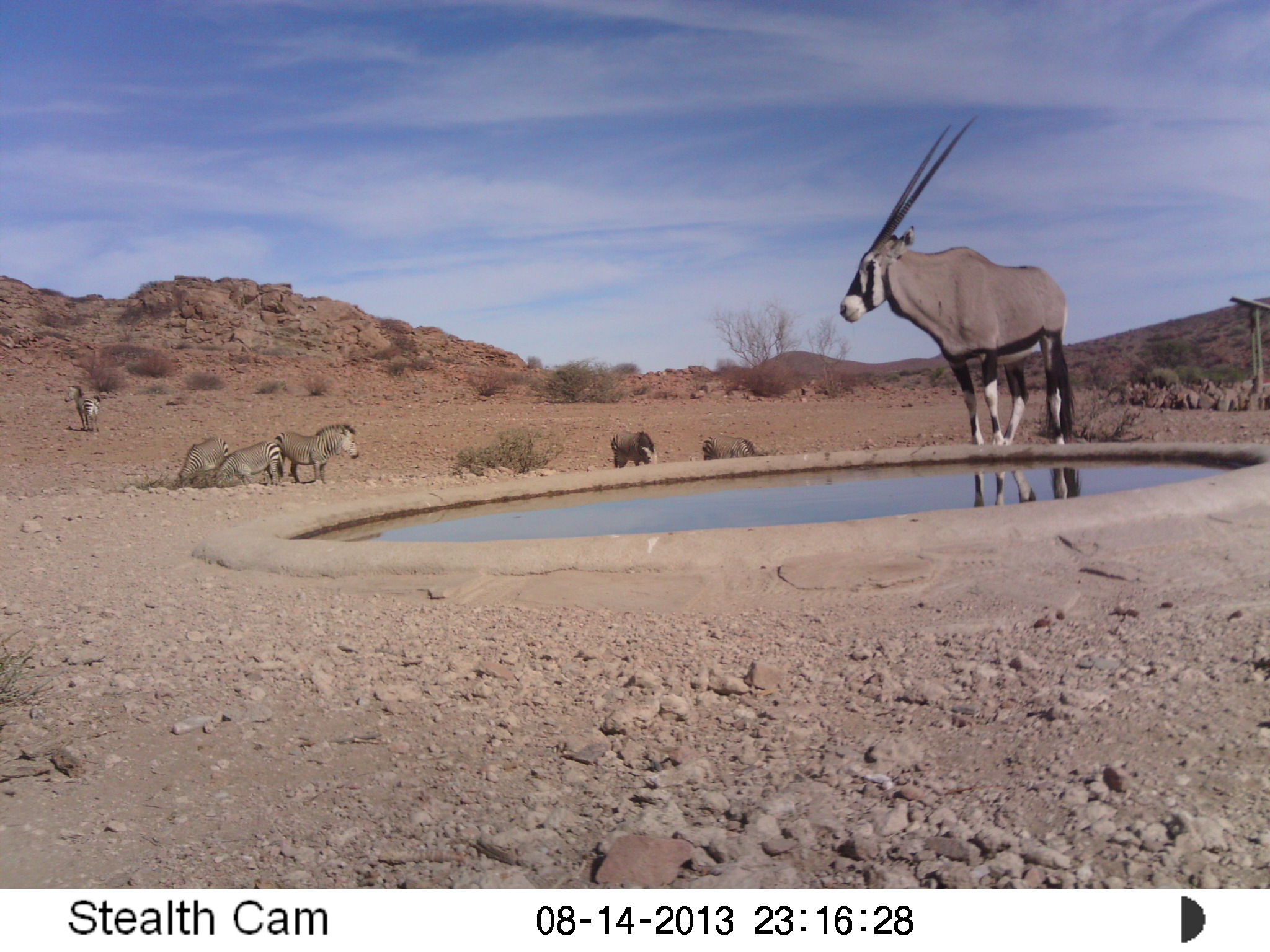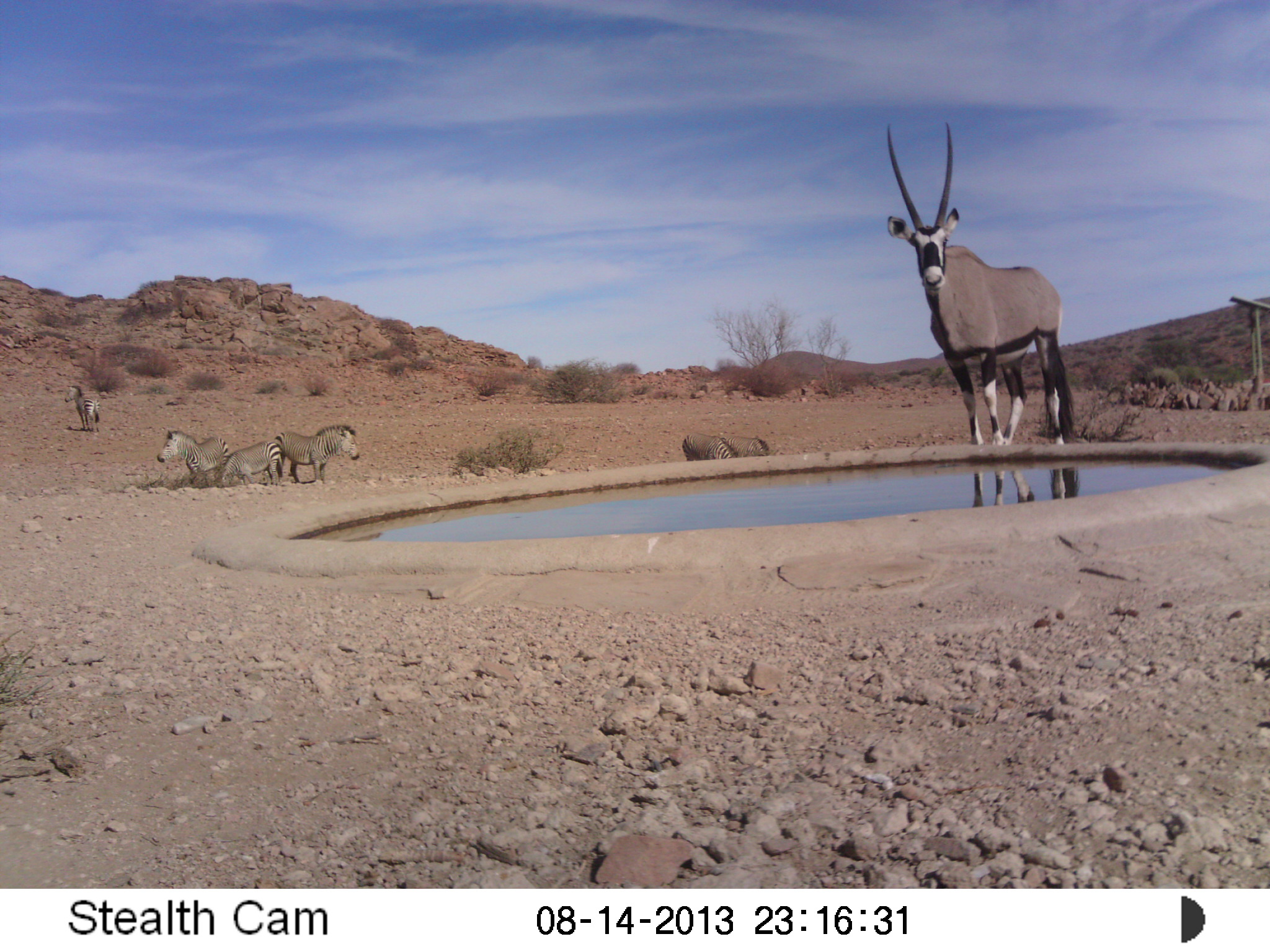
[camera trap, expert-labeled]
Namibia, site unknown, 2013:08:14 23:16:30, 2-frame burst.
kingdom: Animalia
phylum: Chordata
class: Mammalia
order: Artiodactyla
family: Bovidae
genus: Oryx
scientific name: Oryx gazella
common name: gemsbok